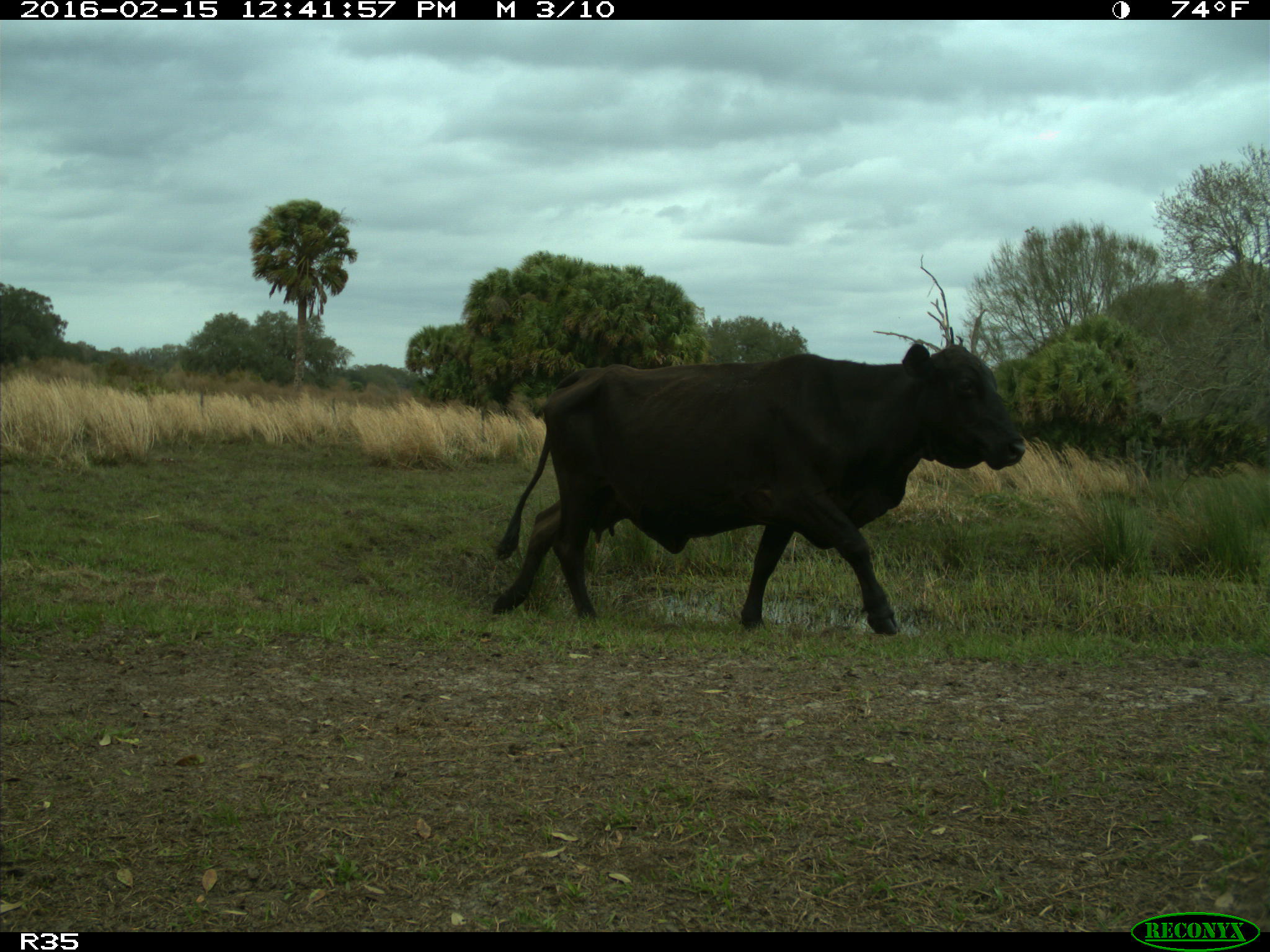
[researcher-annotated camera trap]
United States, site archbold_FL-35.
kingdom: Animalia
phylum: Chordata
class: Mammalia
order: Artiodactyla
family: Bovidae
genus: Bos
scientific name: Bos taurus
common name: domestic cow